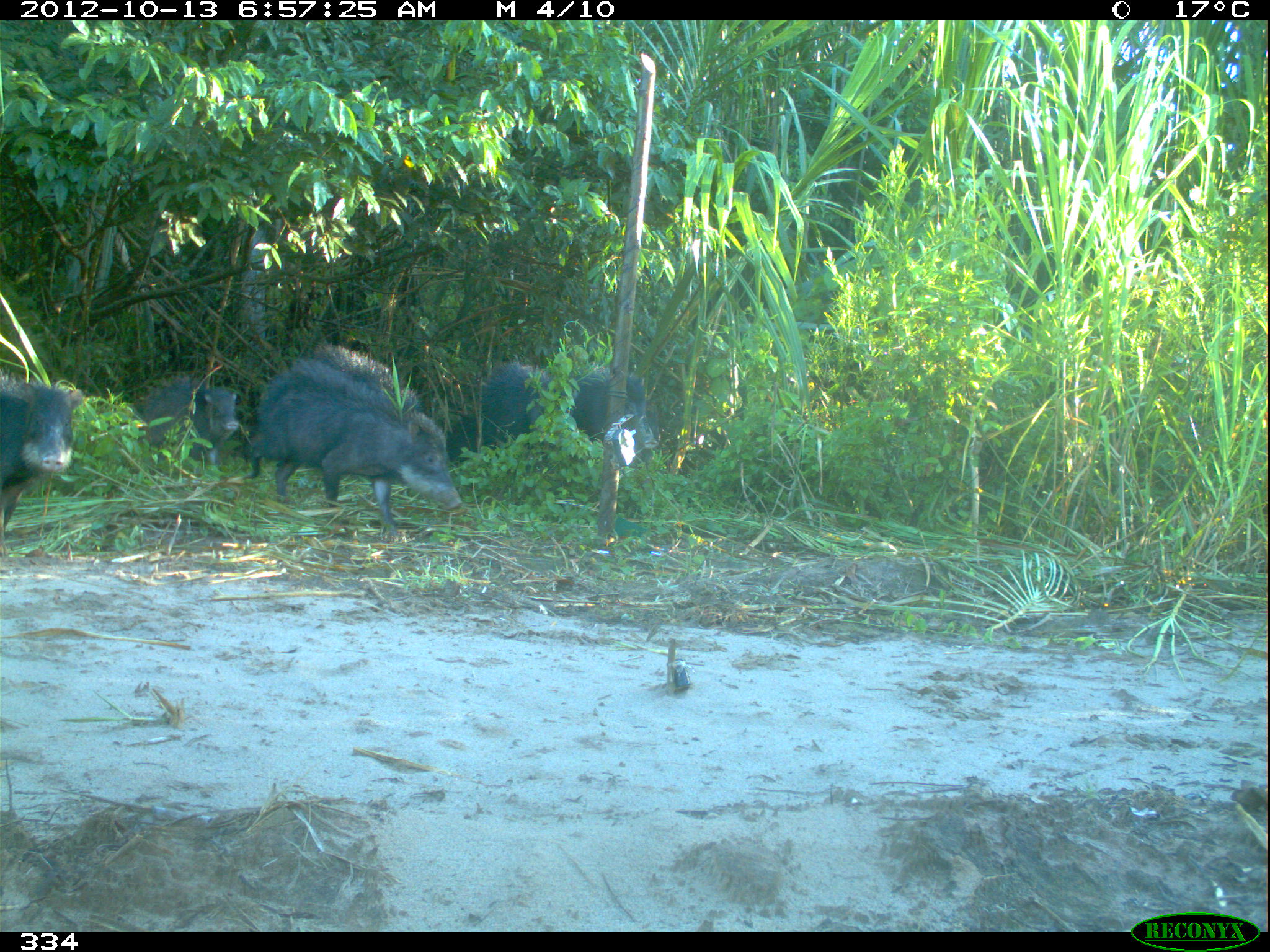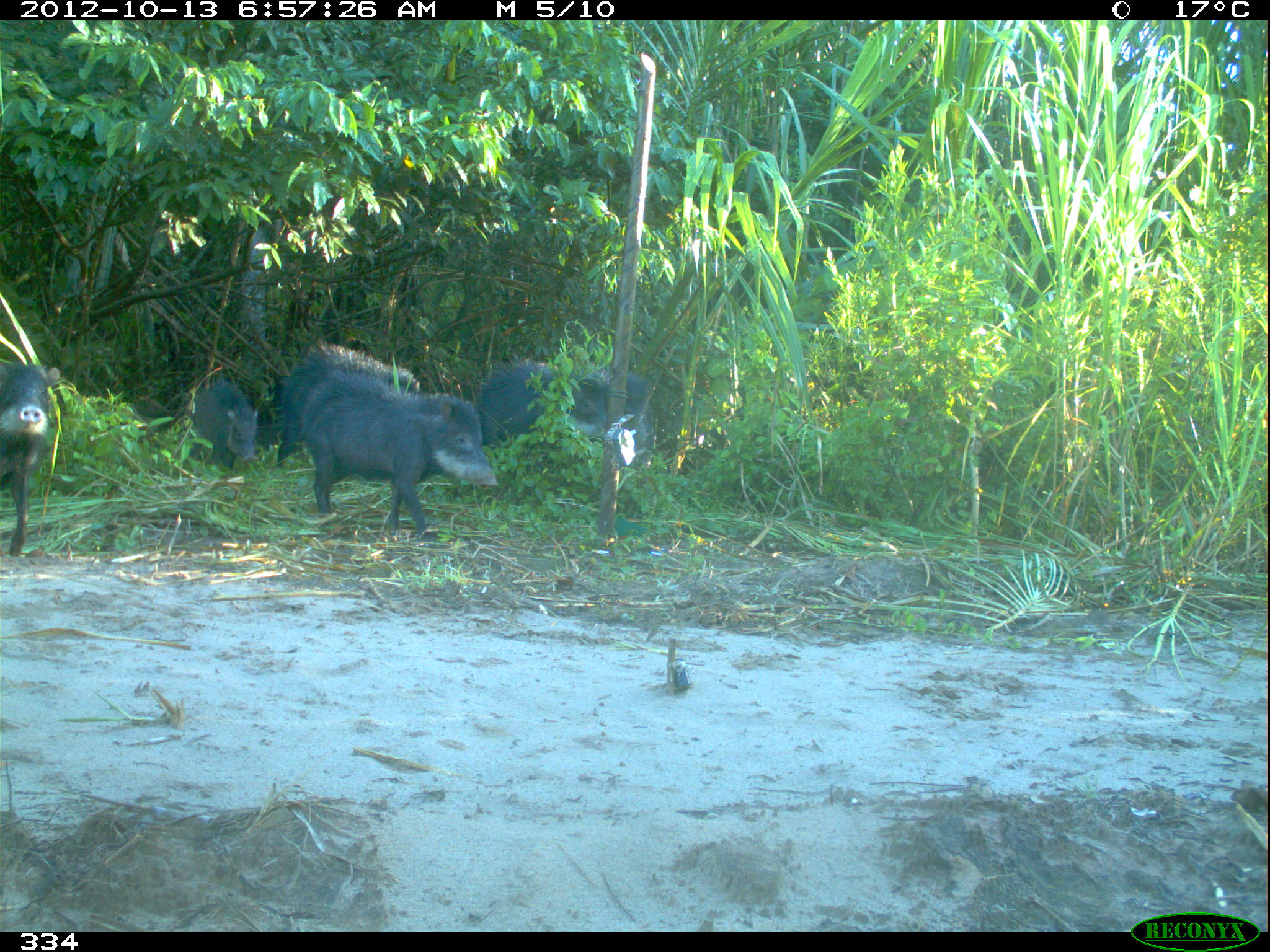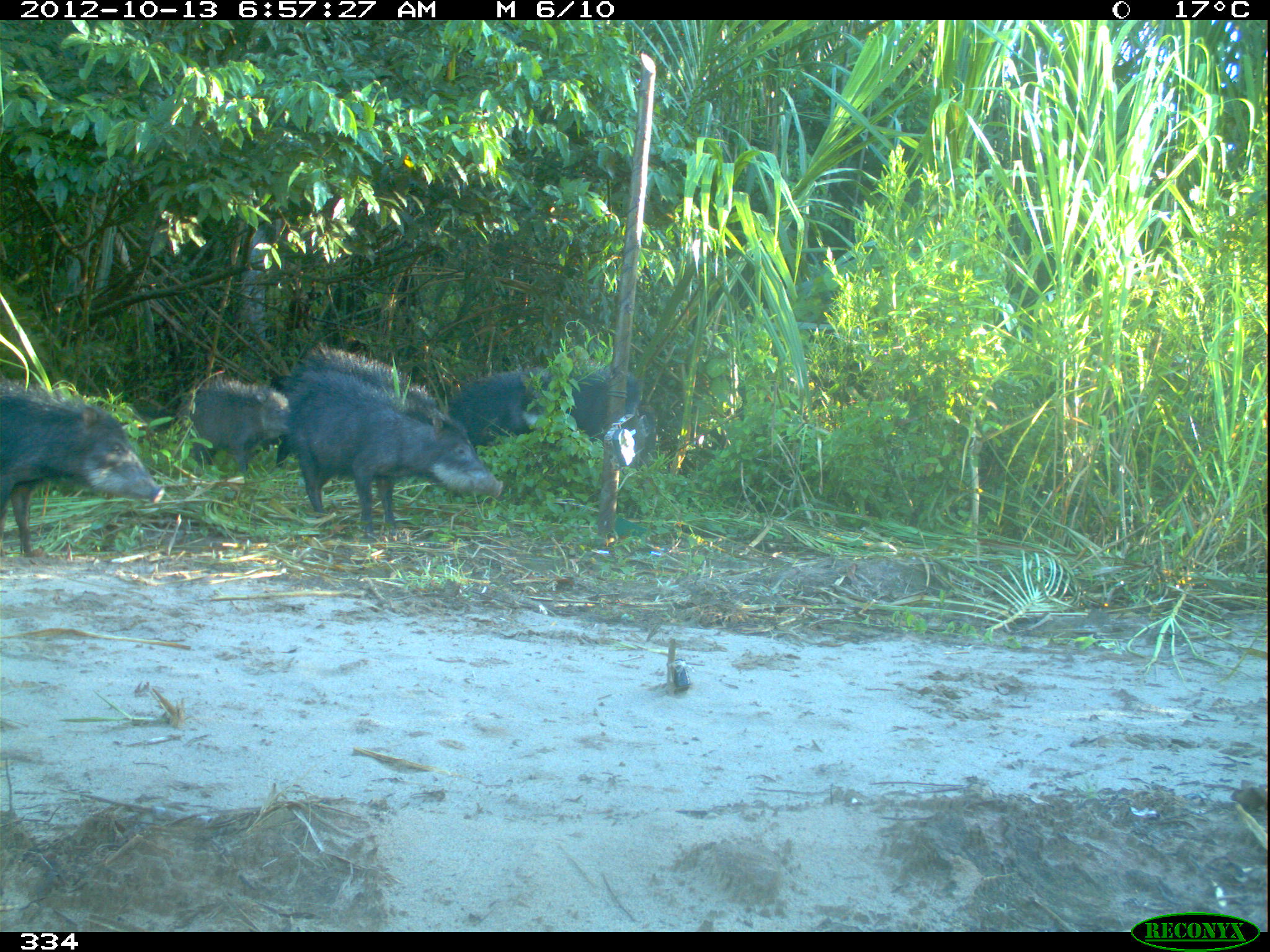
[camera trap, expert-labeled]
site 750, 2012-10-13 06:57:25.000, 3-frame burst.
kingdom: Animalia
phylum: Chordata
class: Mammalia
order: Artiodactyla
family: Tayassuidae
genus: Tayassu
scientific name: Tayassu pecari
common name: white-lipped peccary